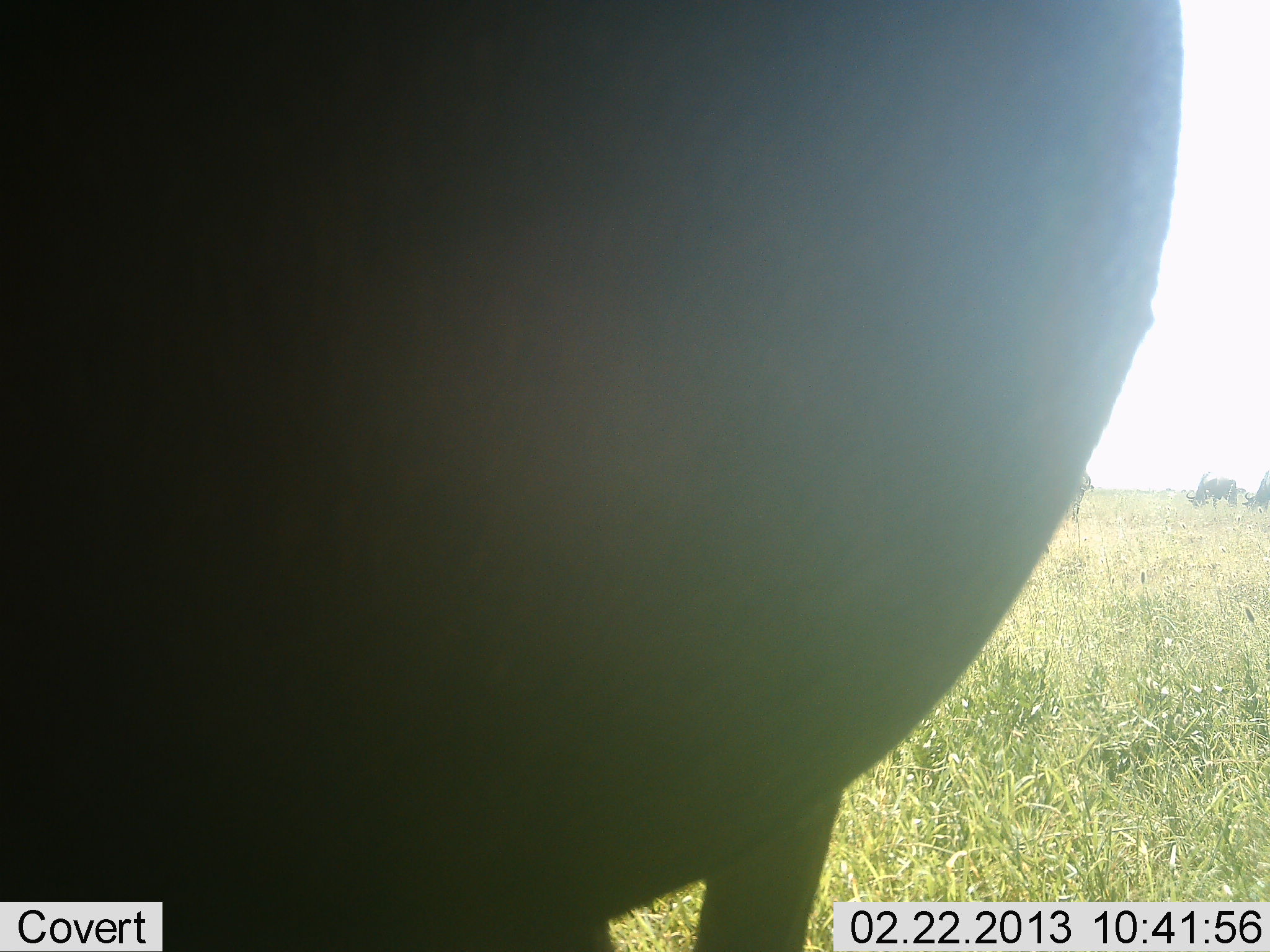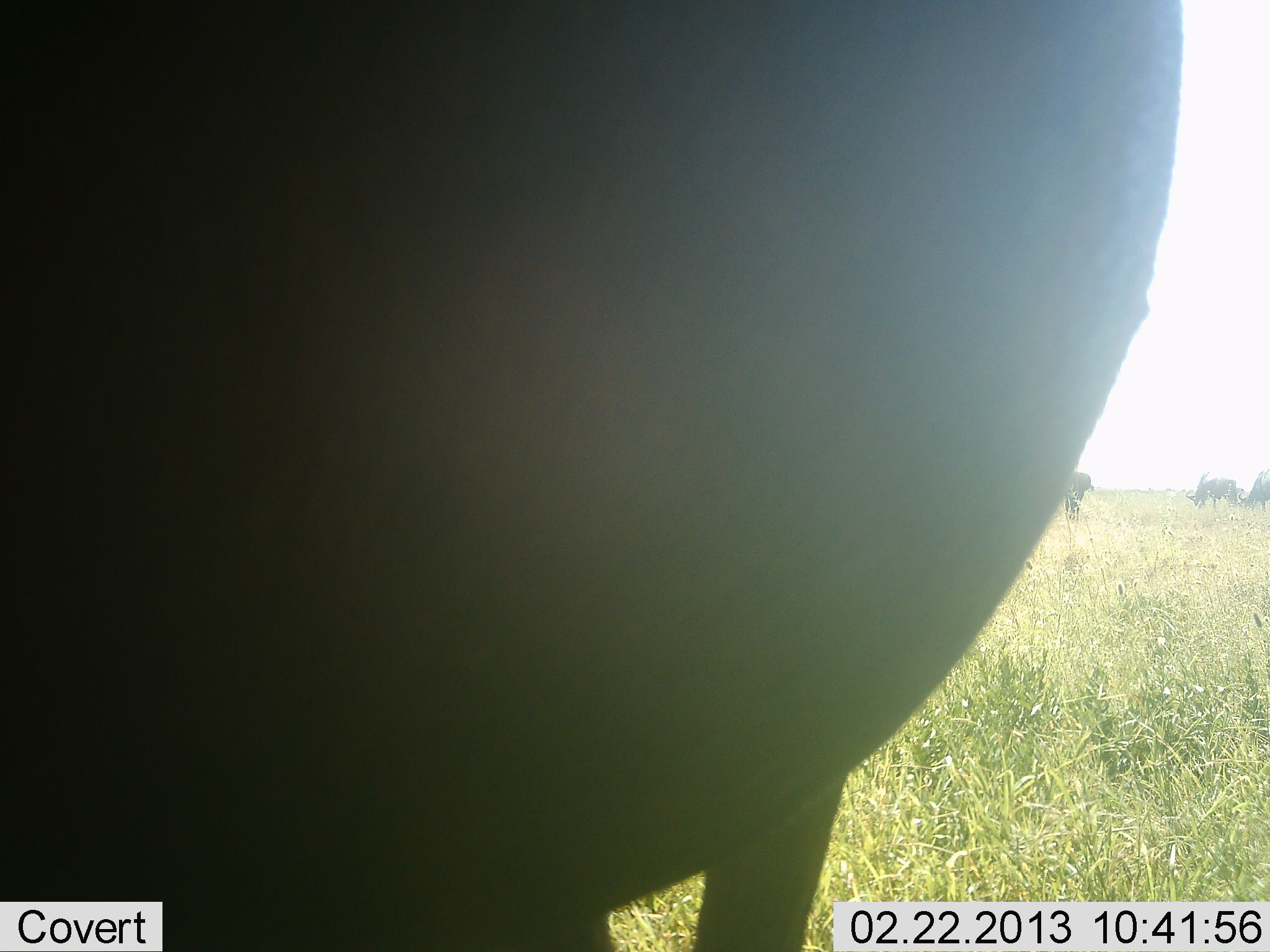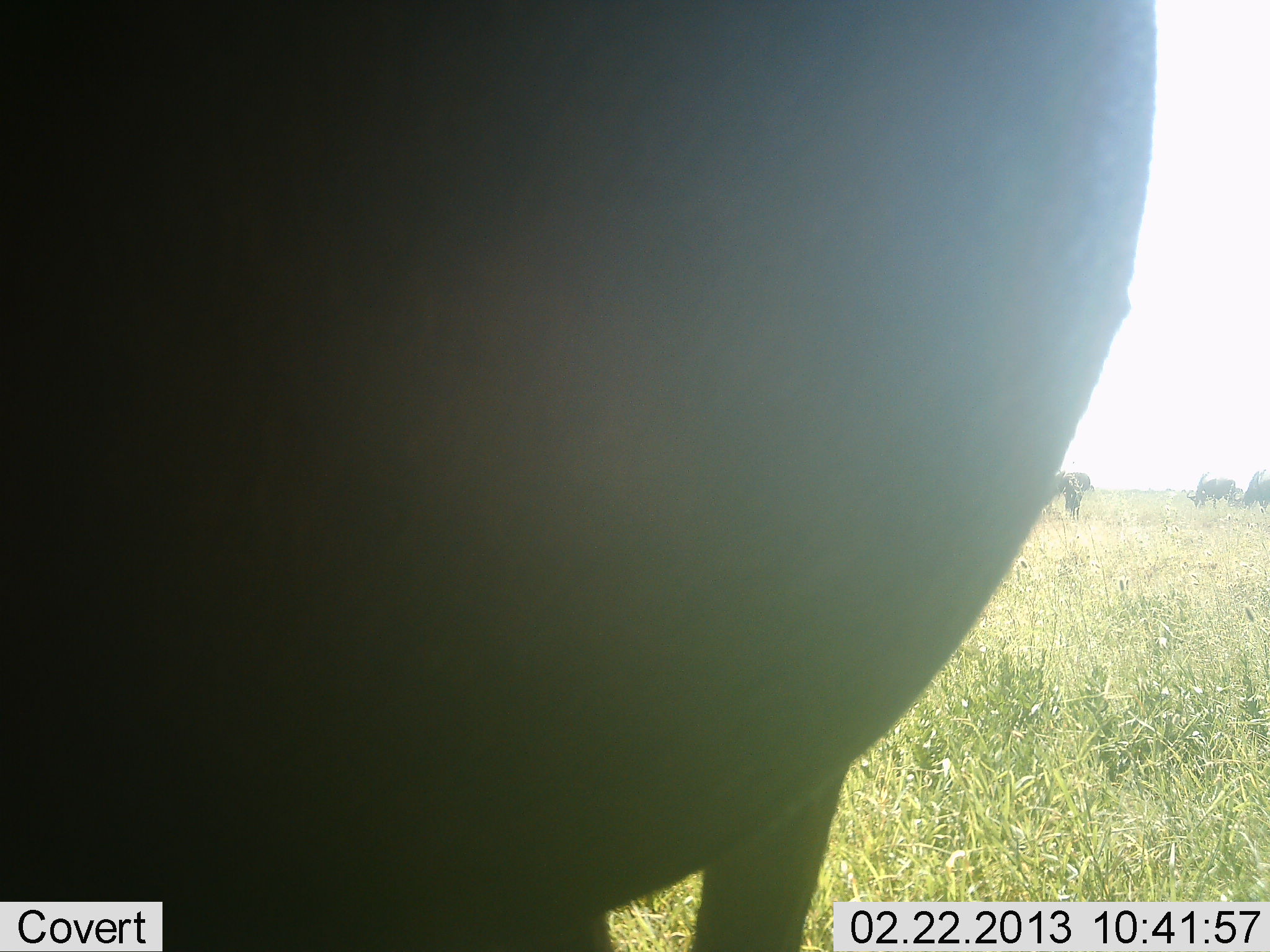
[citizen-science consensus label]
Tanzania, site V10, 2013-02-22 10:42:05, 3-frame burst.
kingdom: Animalia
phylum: Chordata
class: Mammalia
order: Artiodactyla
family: Bovidae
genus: Connochaetes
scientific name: Connochaetes taurinus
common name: blue wildebeest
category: wildebeest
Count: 4.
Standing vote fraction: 71%.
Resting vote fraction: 0%.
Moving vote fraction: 0%.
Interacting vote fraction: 0%.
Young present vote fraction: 0%.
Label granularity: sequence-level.